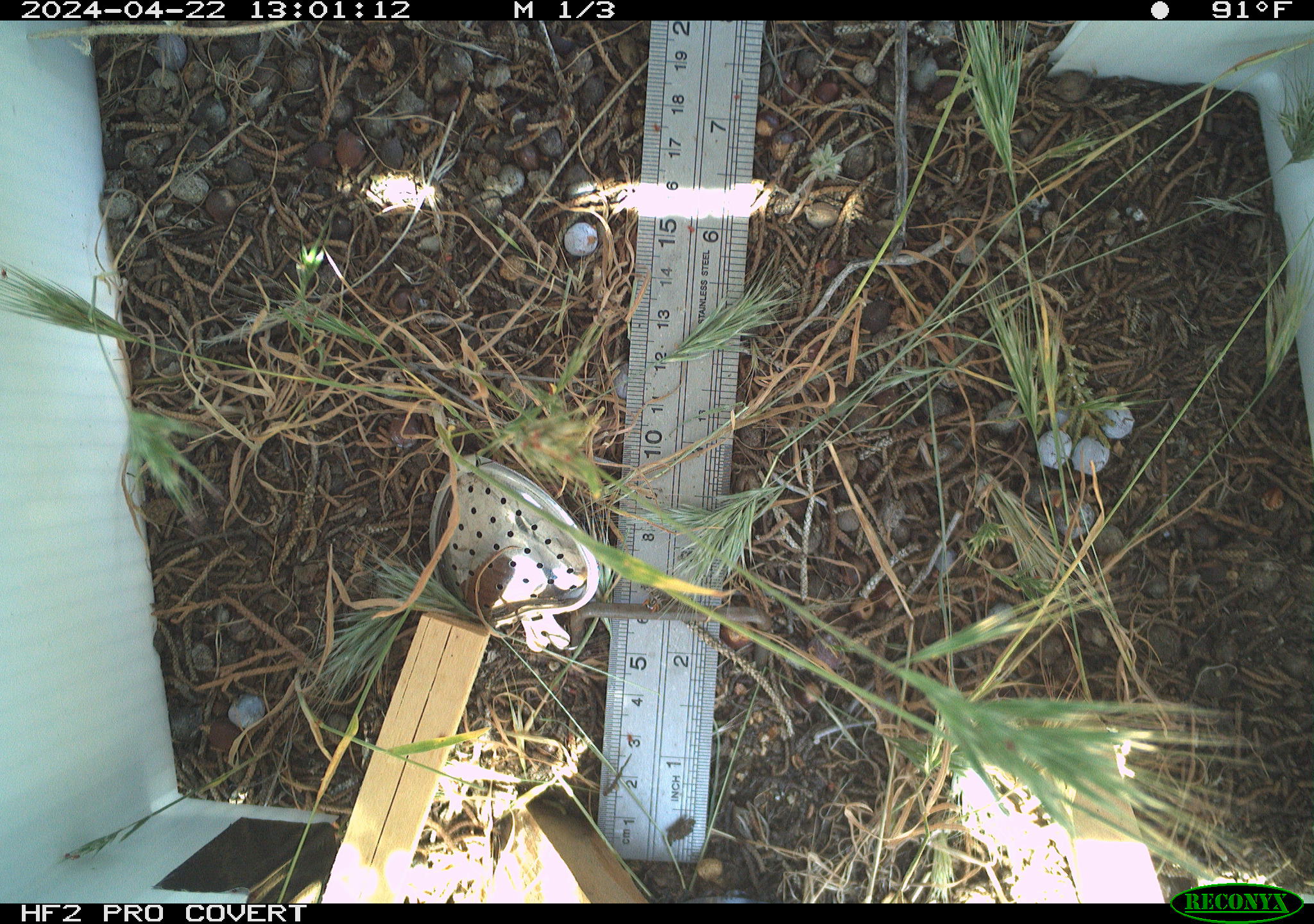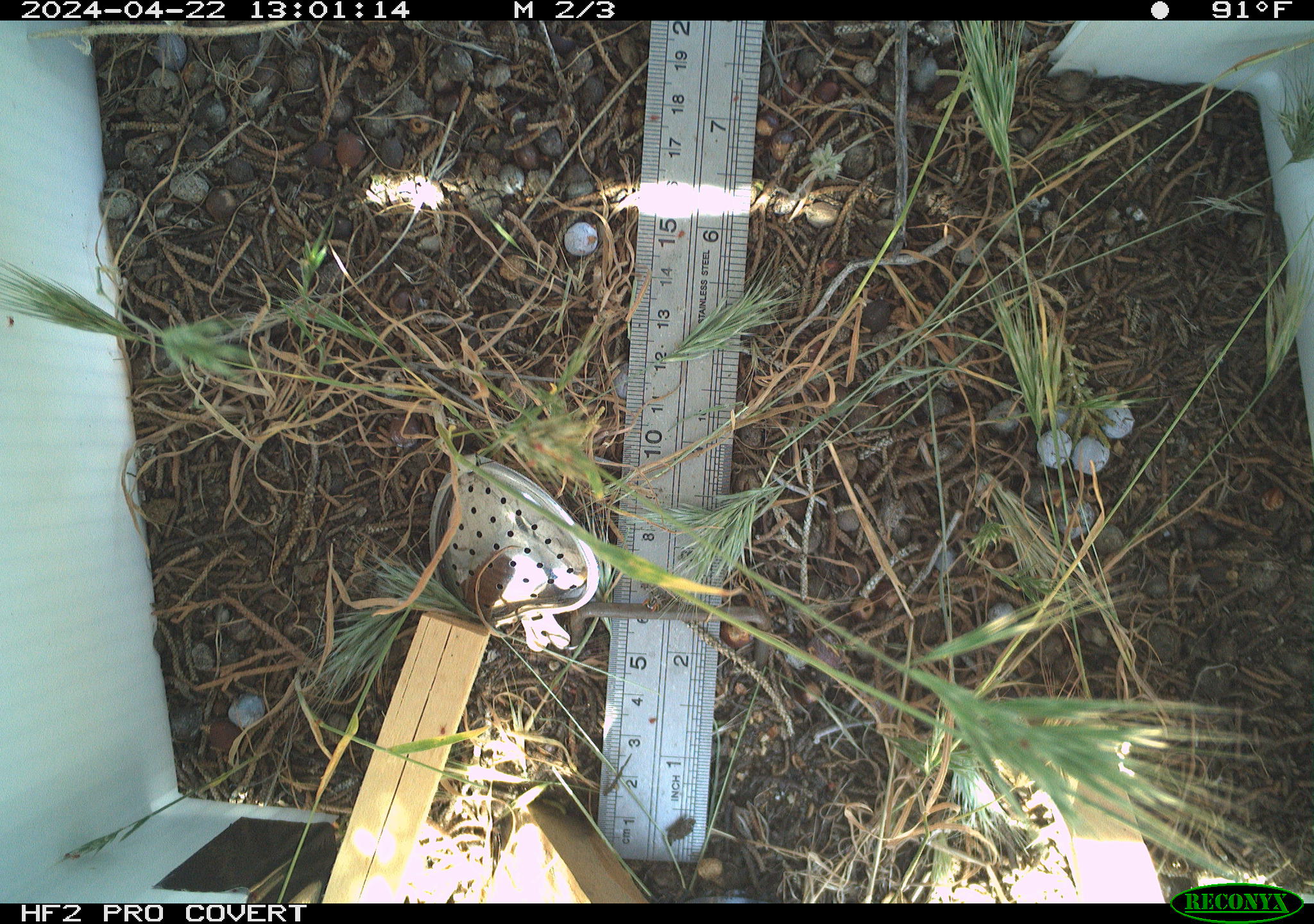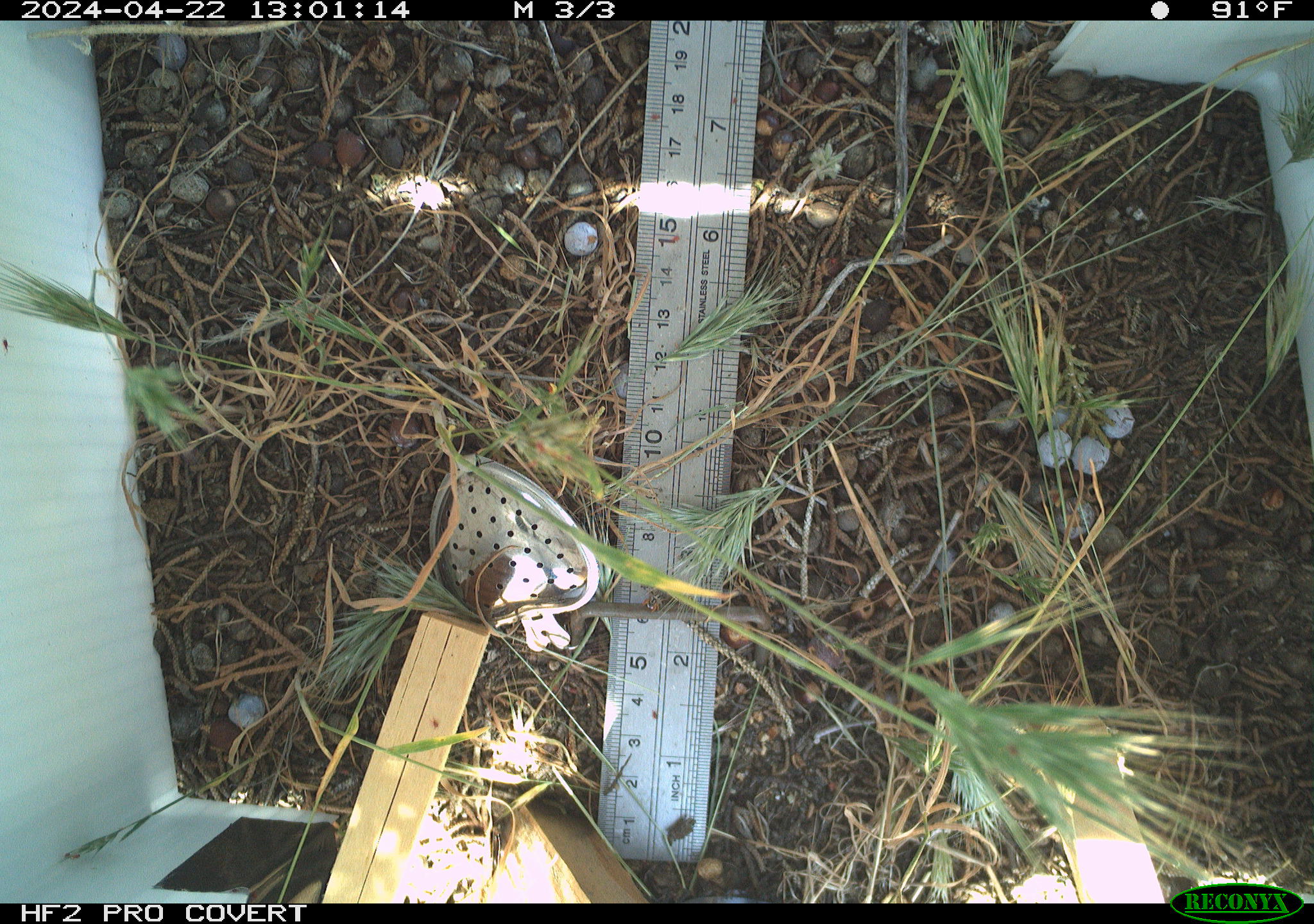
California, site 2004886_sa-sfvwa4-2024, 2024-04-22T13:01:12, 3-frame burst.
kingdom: Animalia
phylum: Arthropoda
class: Insecta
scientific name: Insecta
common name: insect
Insect (Insecta).